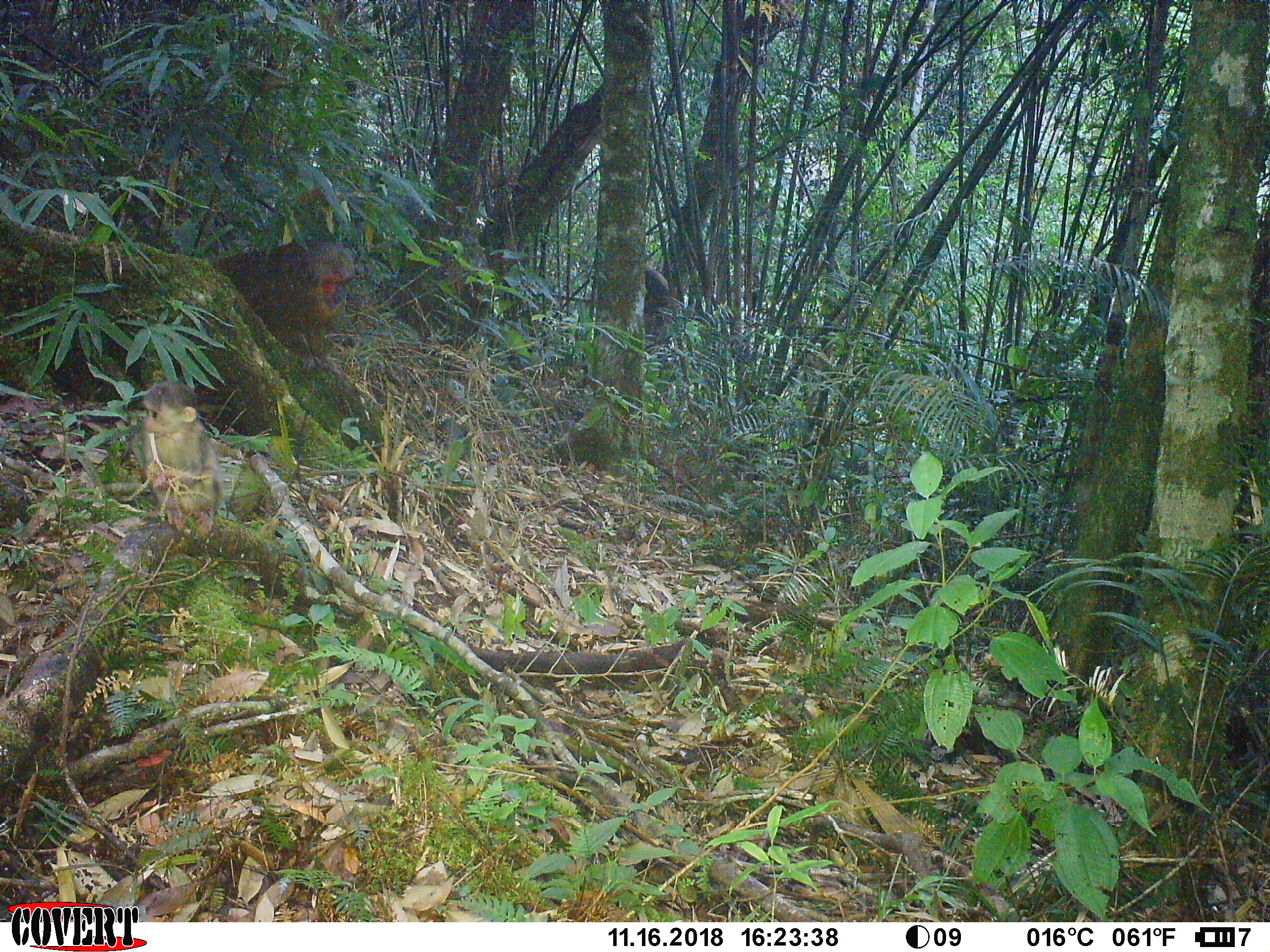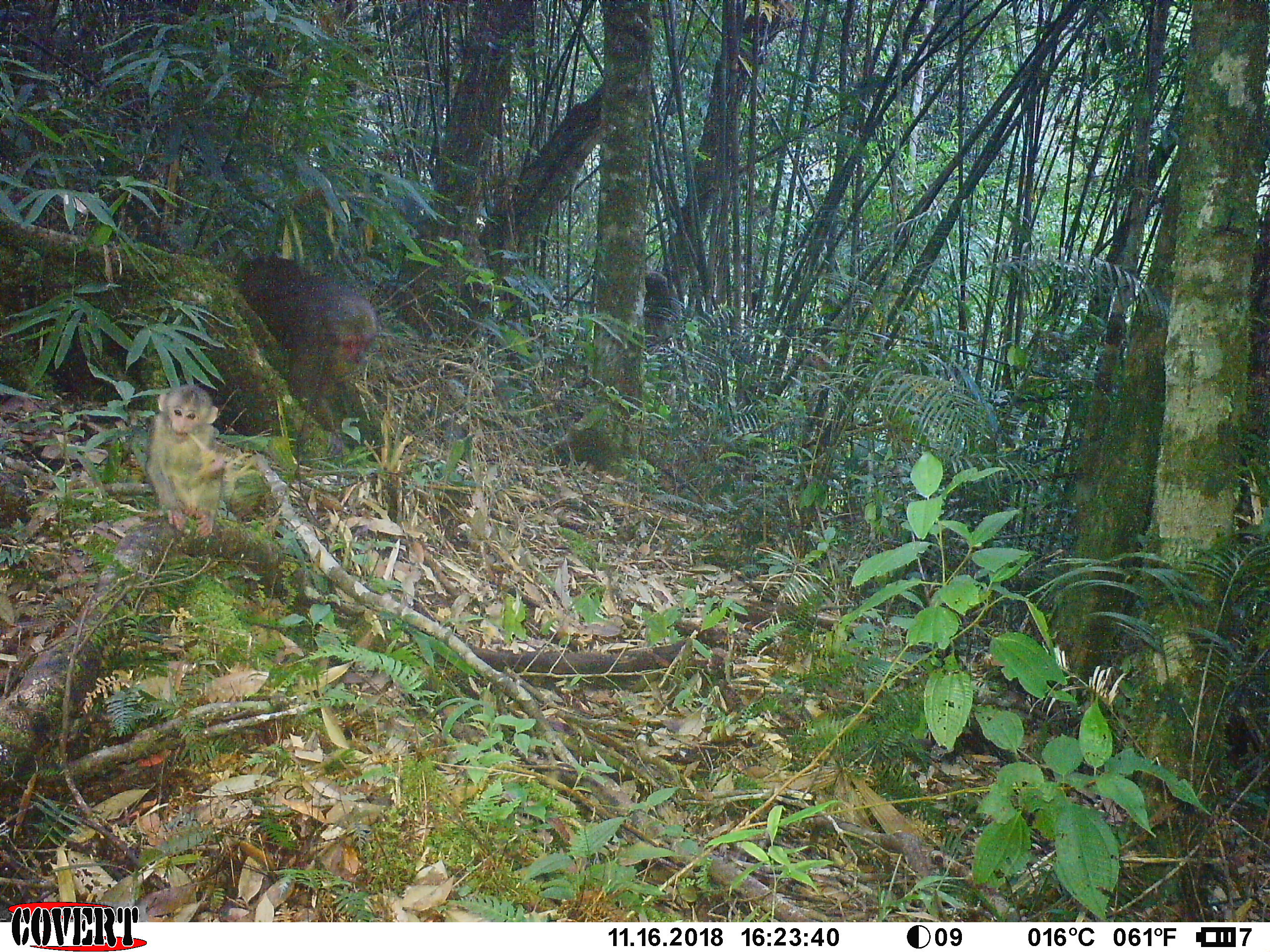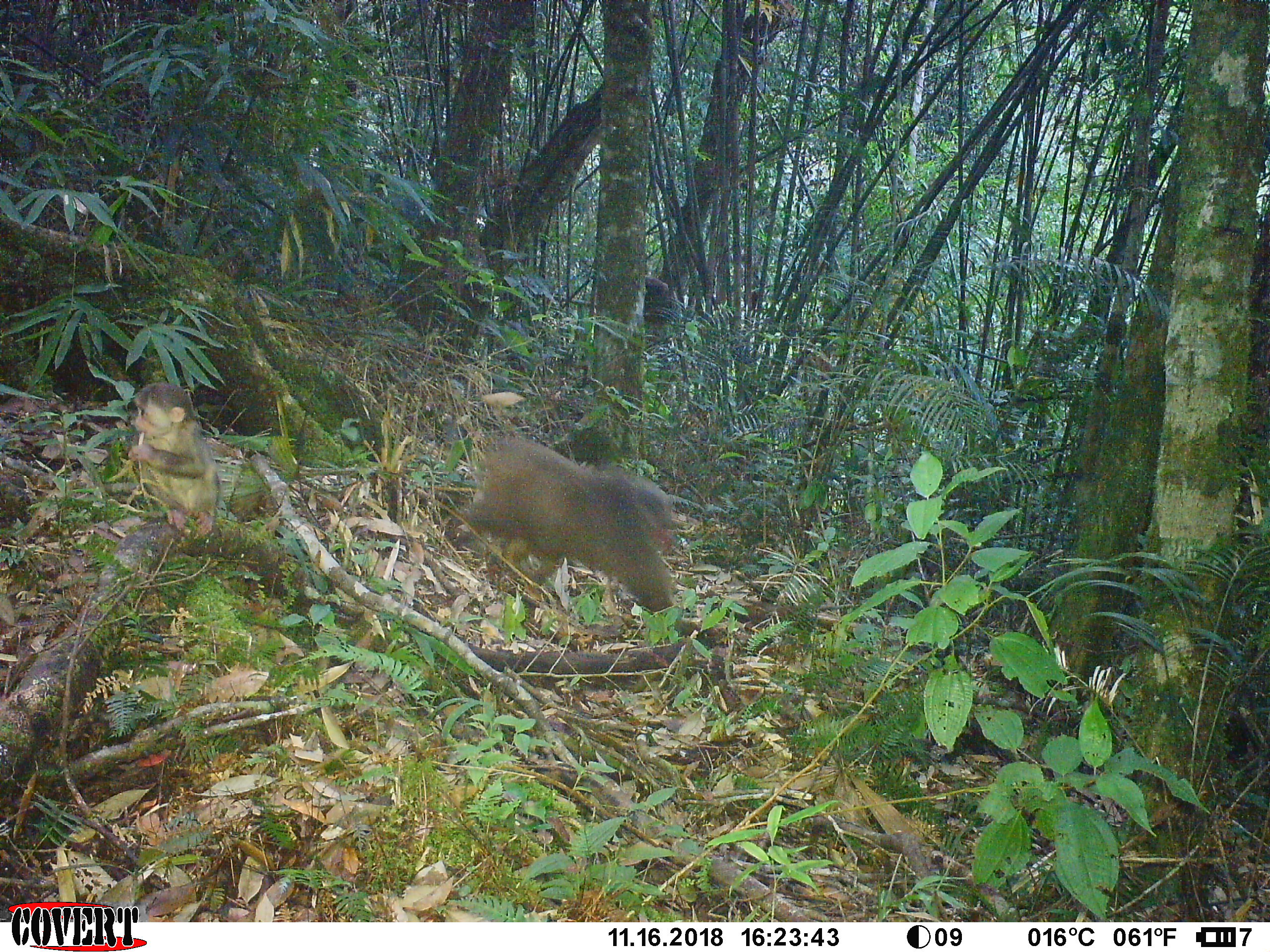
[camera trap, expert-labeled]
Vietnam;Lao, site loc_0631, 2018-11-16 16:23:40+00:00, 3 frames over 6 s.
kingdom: Animalia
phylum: Chordata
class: Mammalia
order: Primates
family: Cercopithecidae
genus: Macaca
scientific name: Macaca arctoides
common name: stump-tailed macaque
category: stump tailed macaque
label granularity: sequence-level